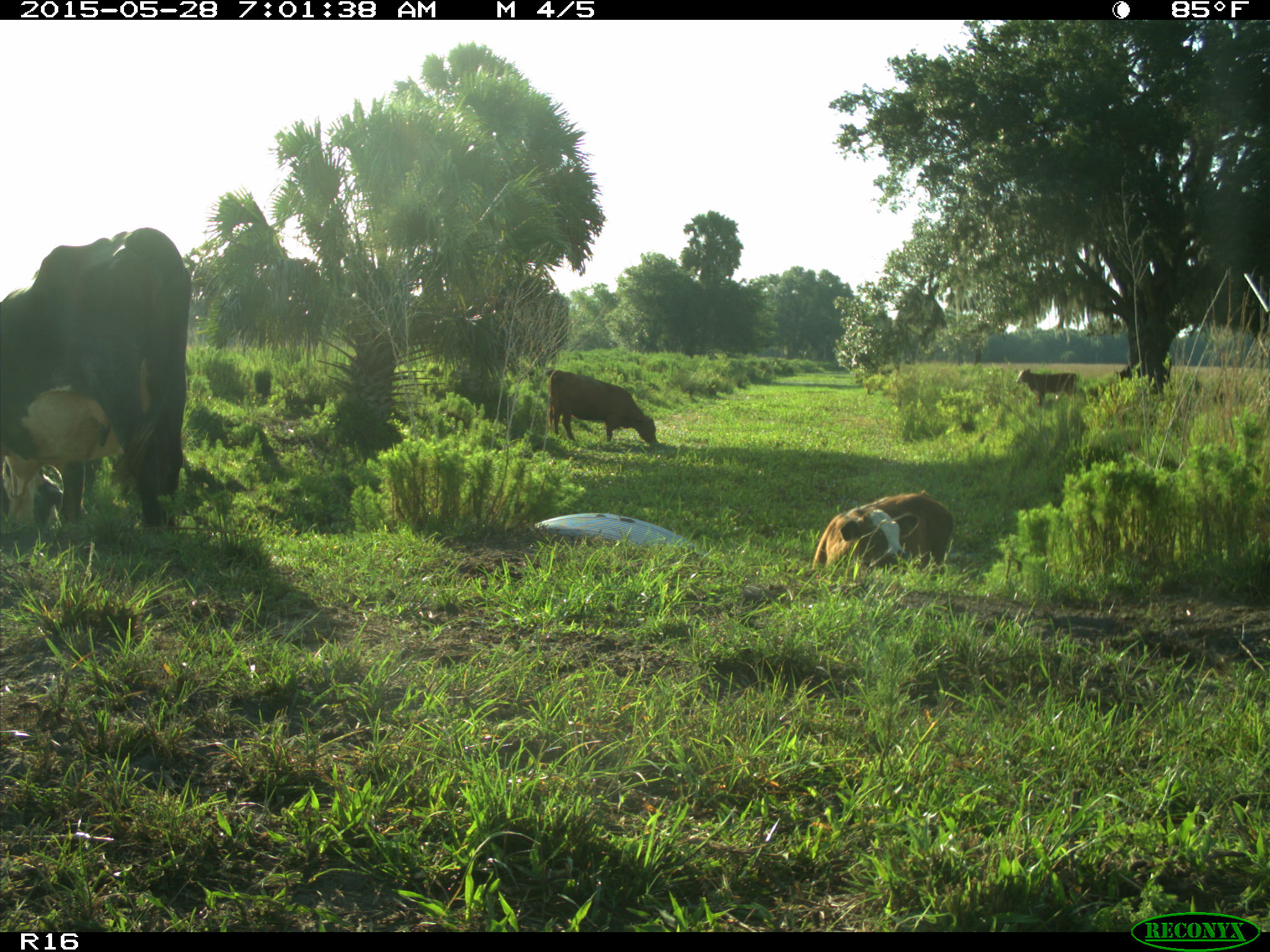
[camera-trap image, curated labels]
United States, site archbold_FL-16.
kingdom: Animalia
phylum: Chordata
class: Mammalia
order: Artiodactyla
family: Bovidae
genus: Bos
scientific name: Bos taurus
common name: domestic cow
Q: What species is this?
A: Bos taurus (domestic cow).